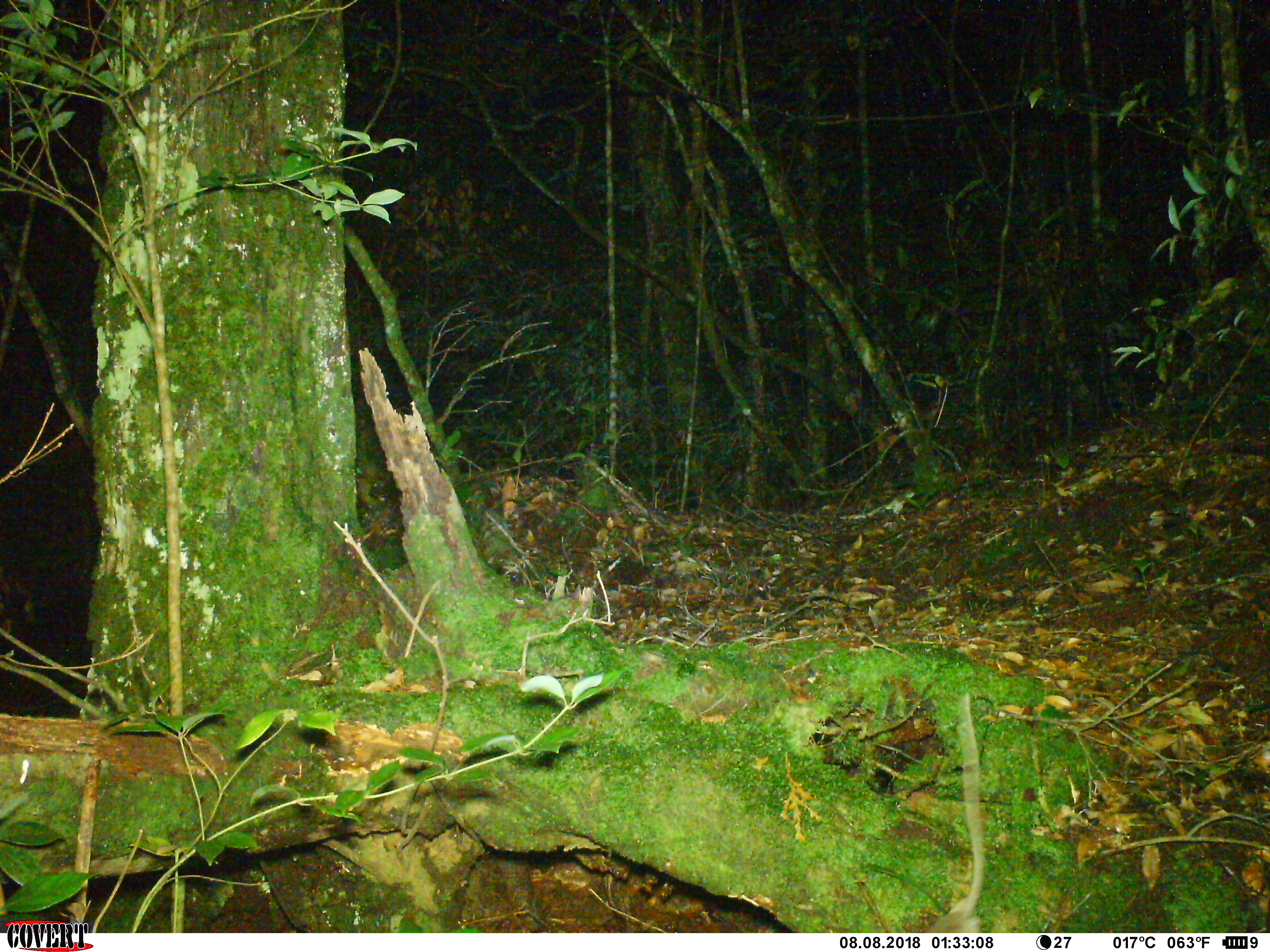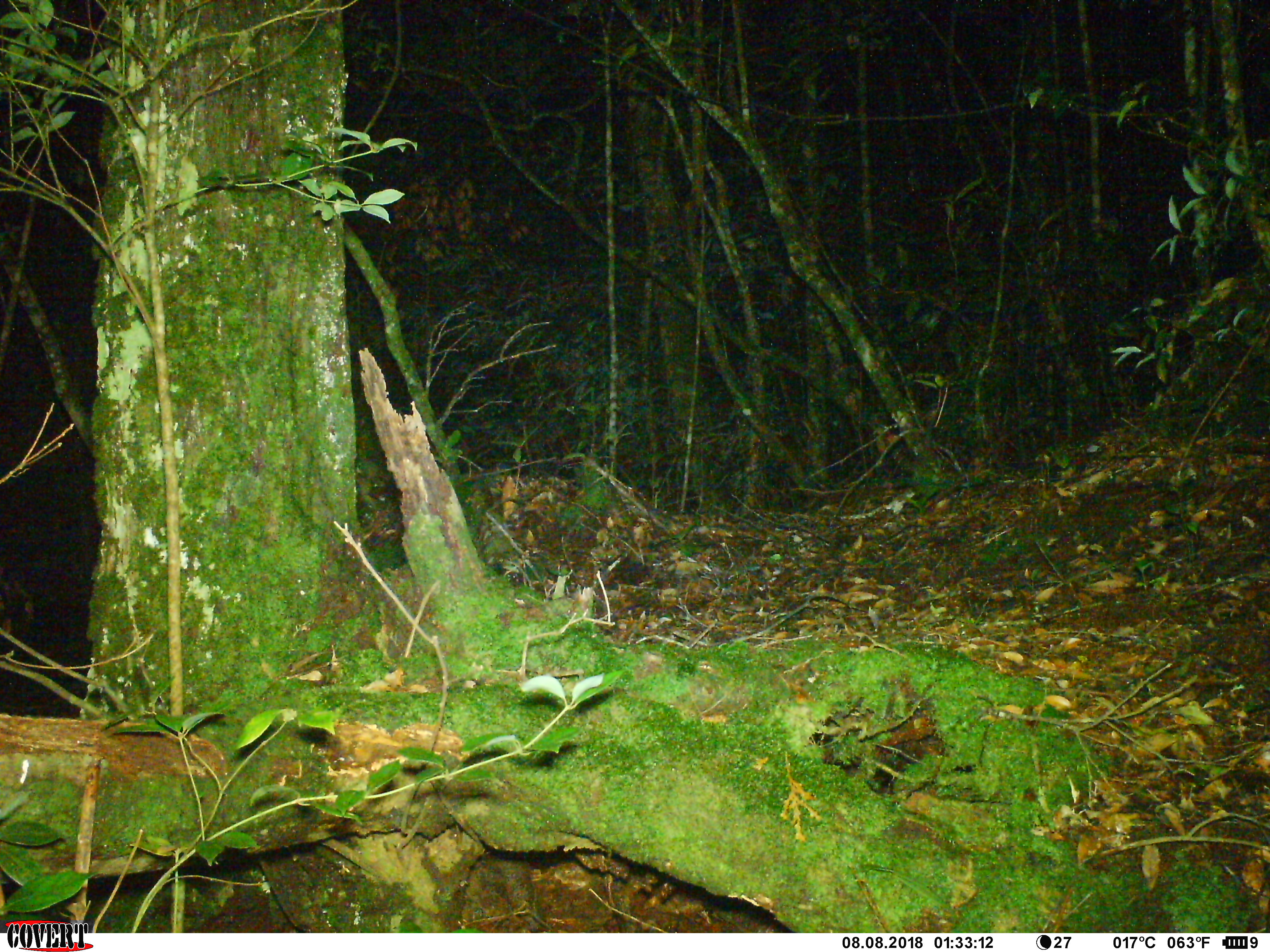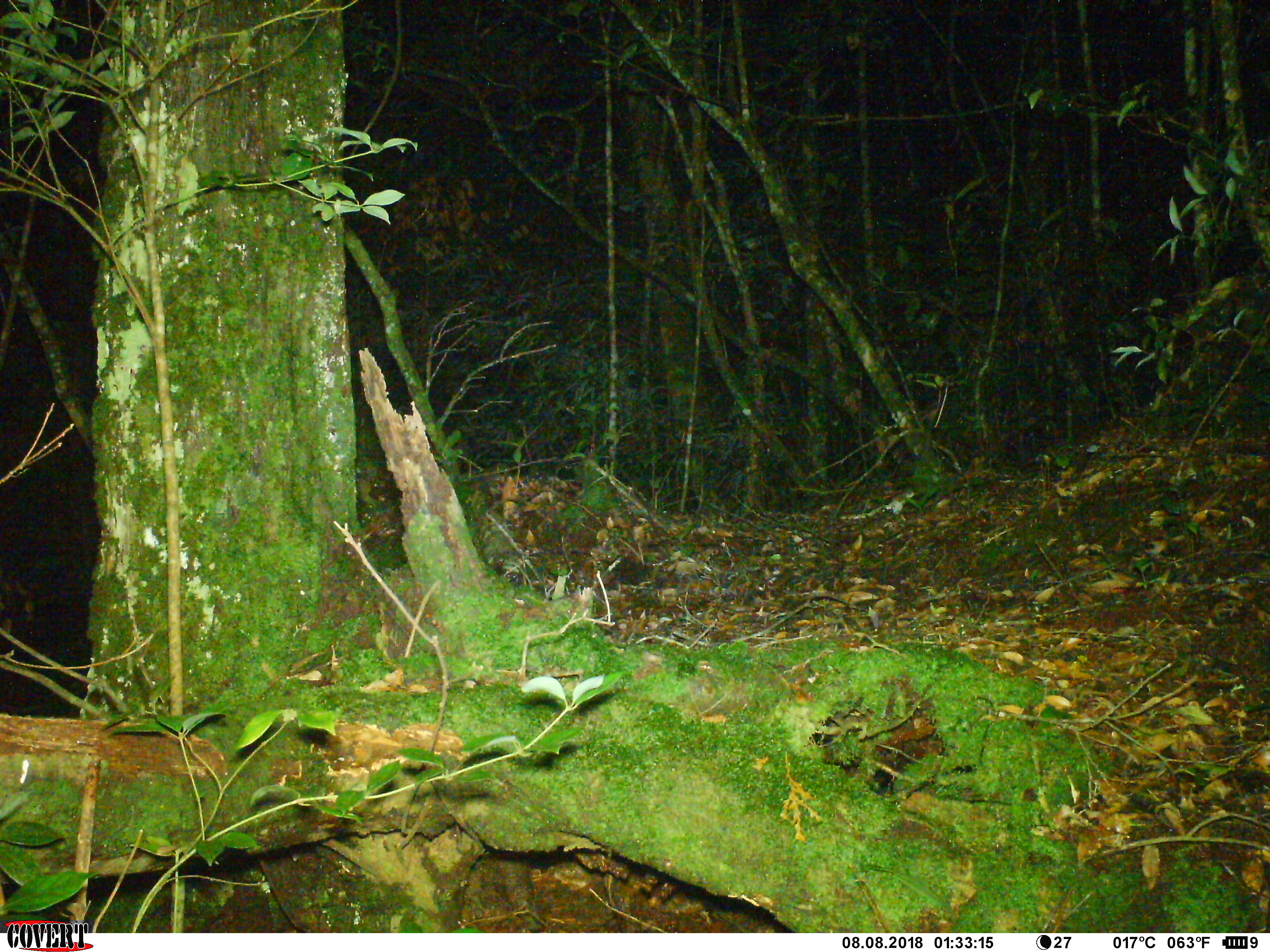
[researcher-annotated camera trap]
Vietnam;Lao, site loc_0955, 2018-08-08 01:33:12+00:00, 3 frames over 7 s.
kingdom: Animalia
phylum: Chordata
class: Mammalia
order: Rodentia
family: Muridae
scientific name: Muridae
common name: old-world mice and rats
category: unidentified murid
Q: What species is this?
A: Unidentified murid (old-world mice and rats) (Muridae).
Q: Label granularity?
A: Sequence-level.